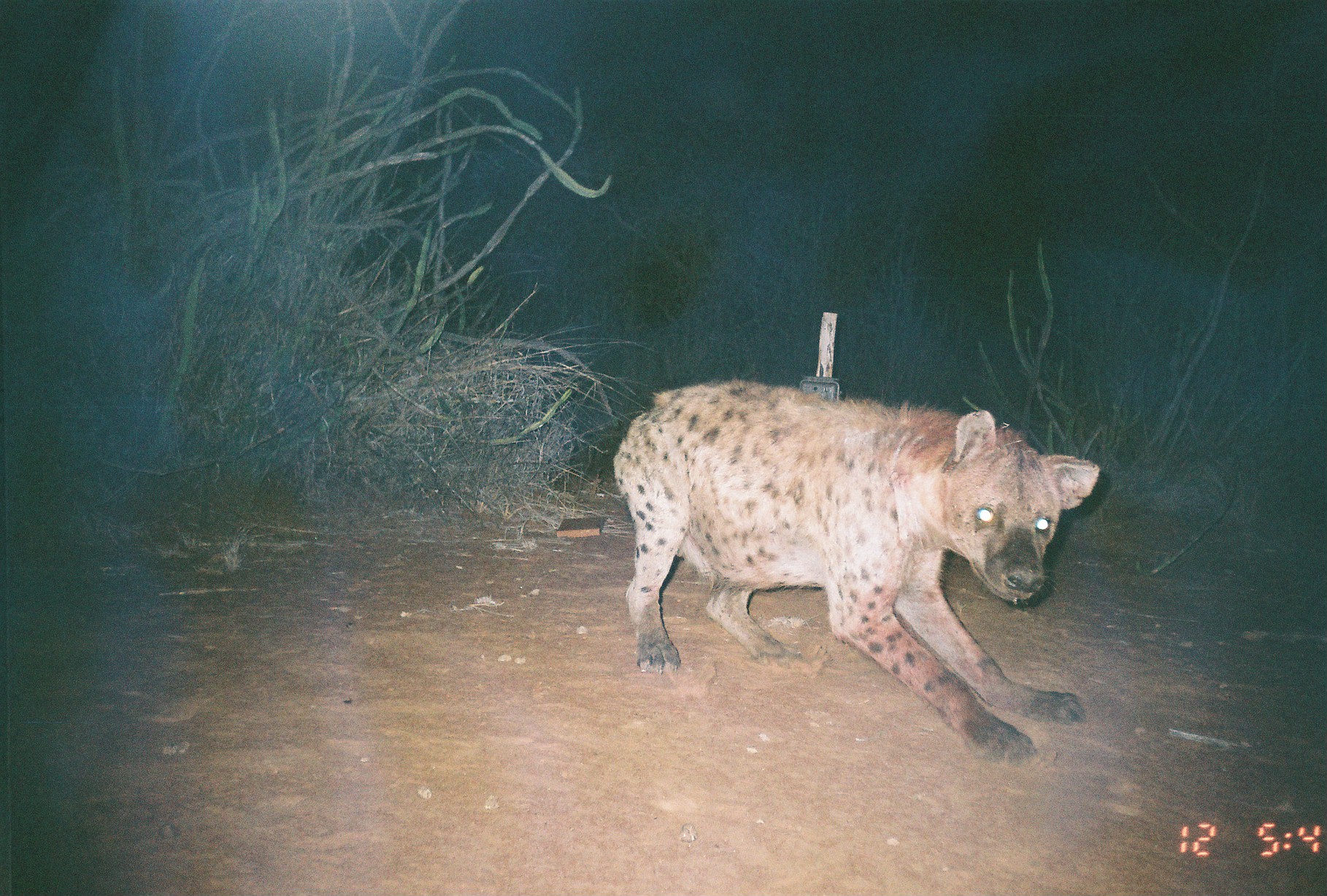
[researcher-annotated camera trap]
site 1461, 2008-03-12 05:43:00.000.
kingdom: Animalia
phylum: Chordata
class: Mammalia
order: Carnivora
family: Hyaenidae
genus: Crocuta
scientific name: Crocuta crocuta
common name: spotted hyena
Crocuta crocuta (spotted hyena), count 1.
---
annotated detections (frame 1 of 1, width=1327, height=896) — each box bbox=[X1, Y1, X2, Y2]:
crocuta crocuta: bbox=[610, 376, 1101, 762]